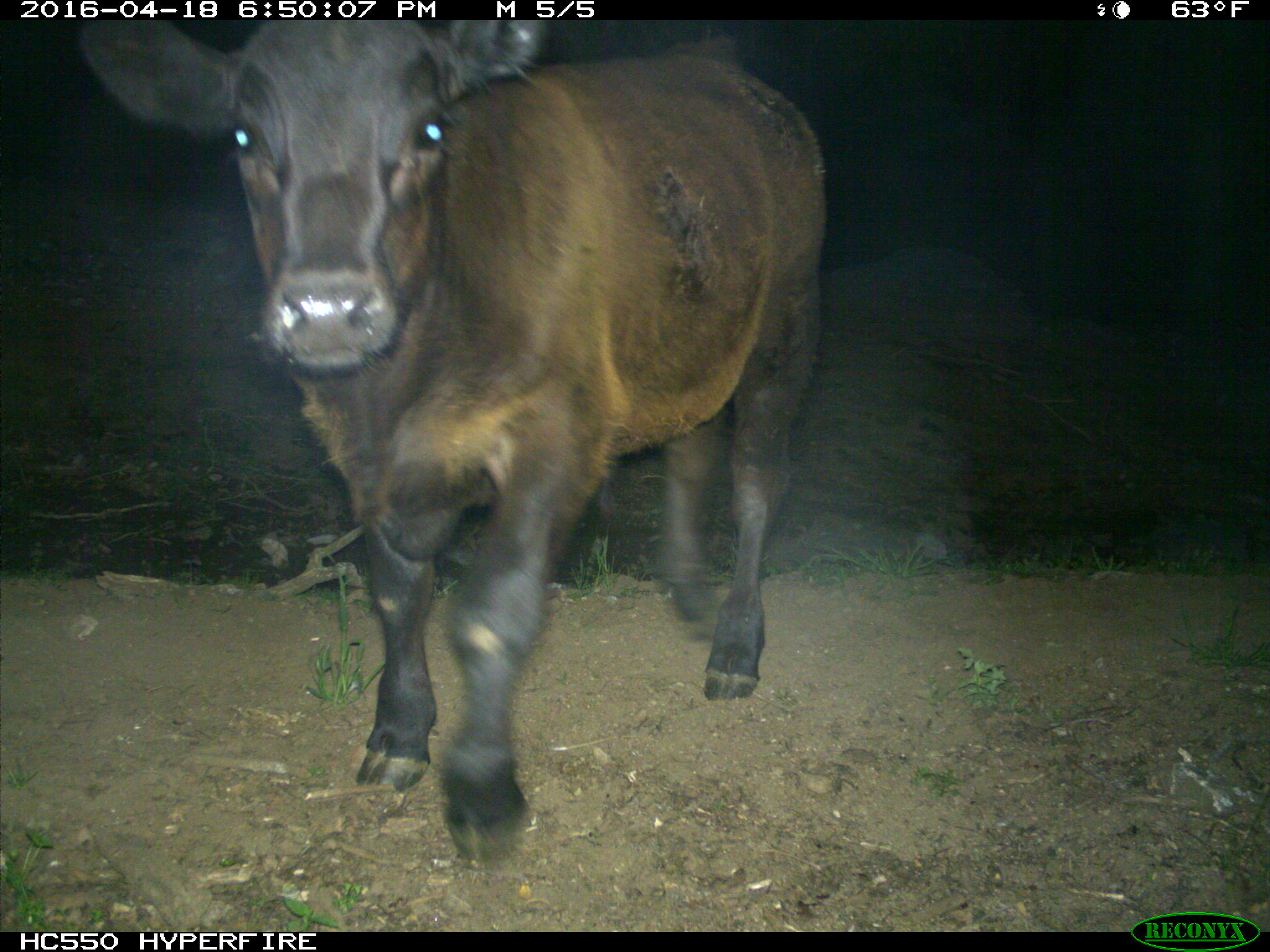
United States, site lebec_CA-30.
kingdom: Animalia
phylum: Chordata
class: Mammalia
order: Artiodactyla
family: Bovidae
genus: Bos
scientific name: Bos taurus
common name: domestic cow